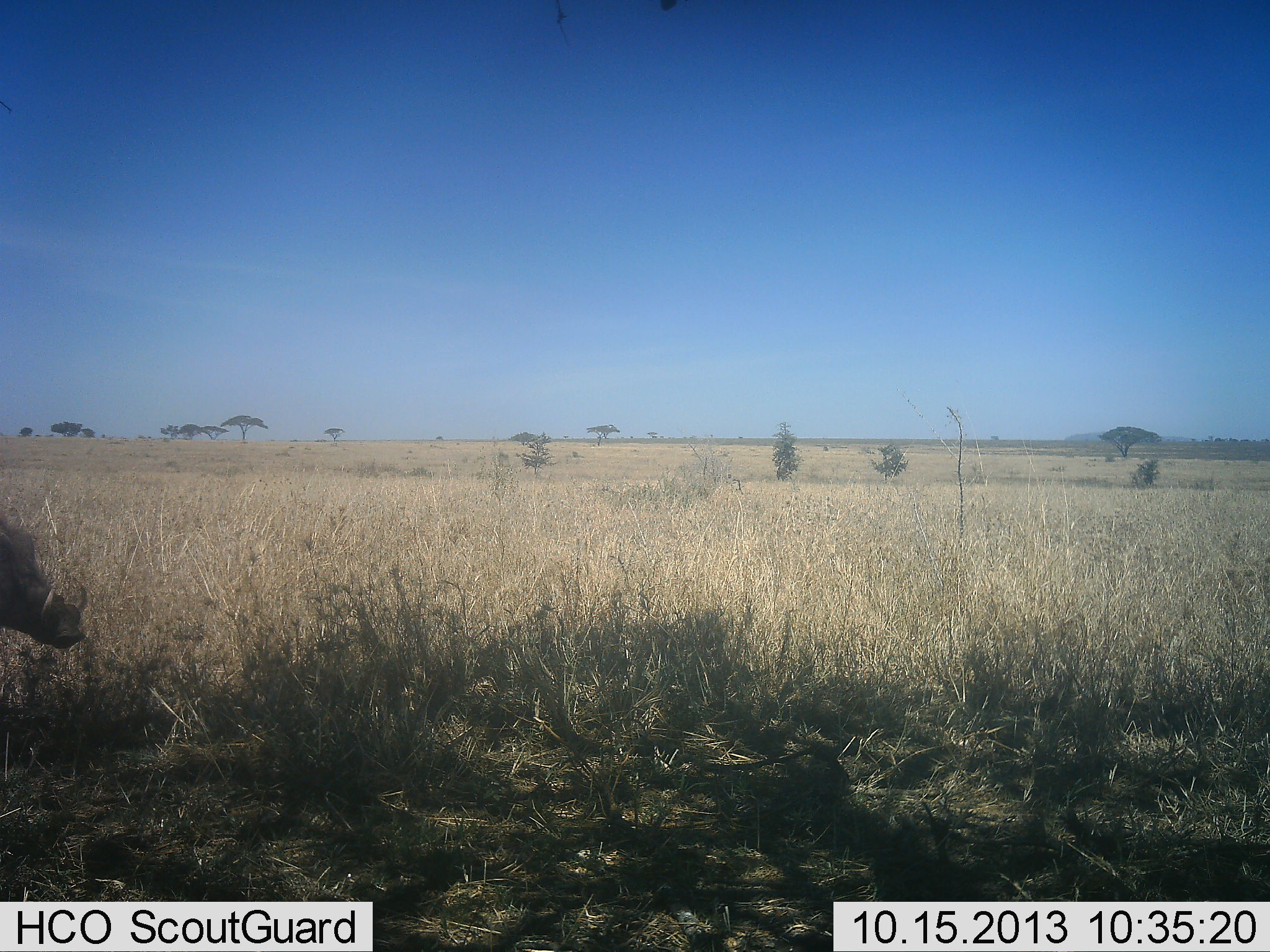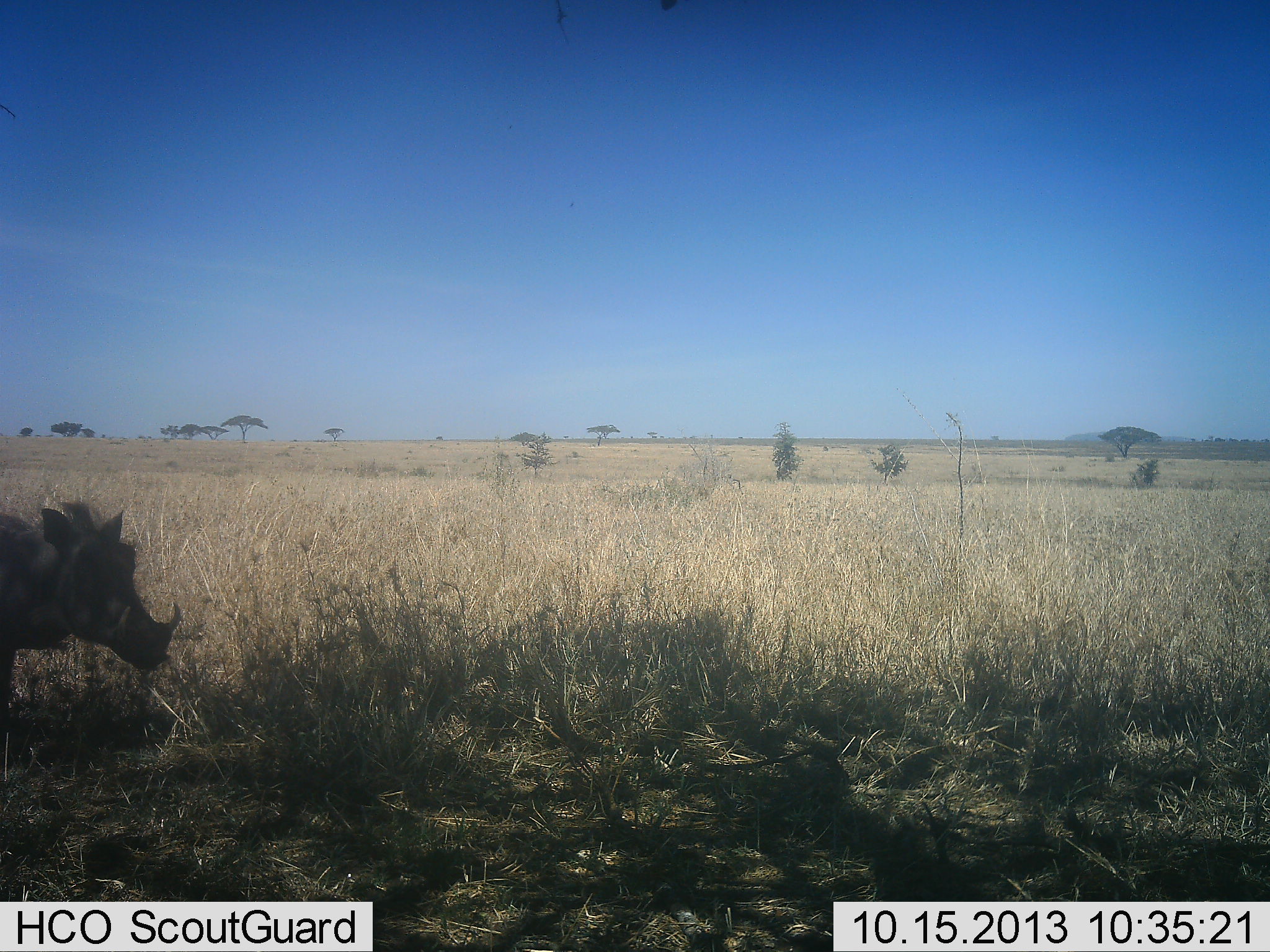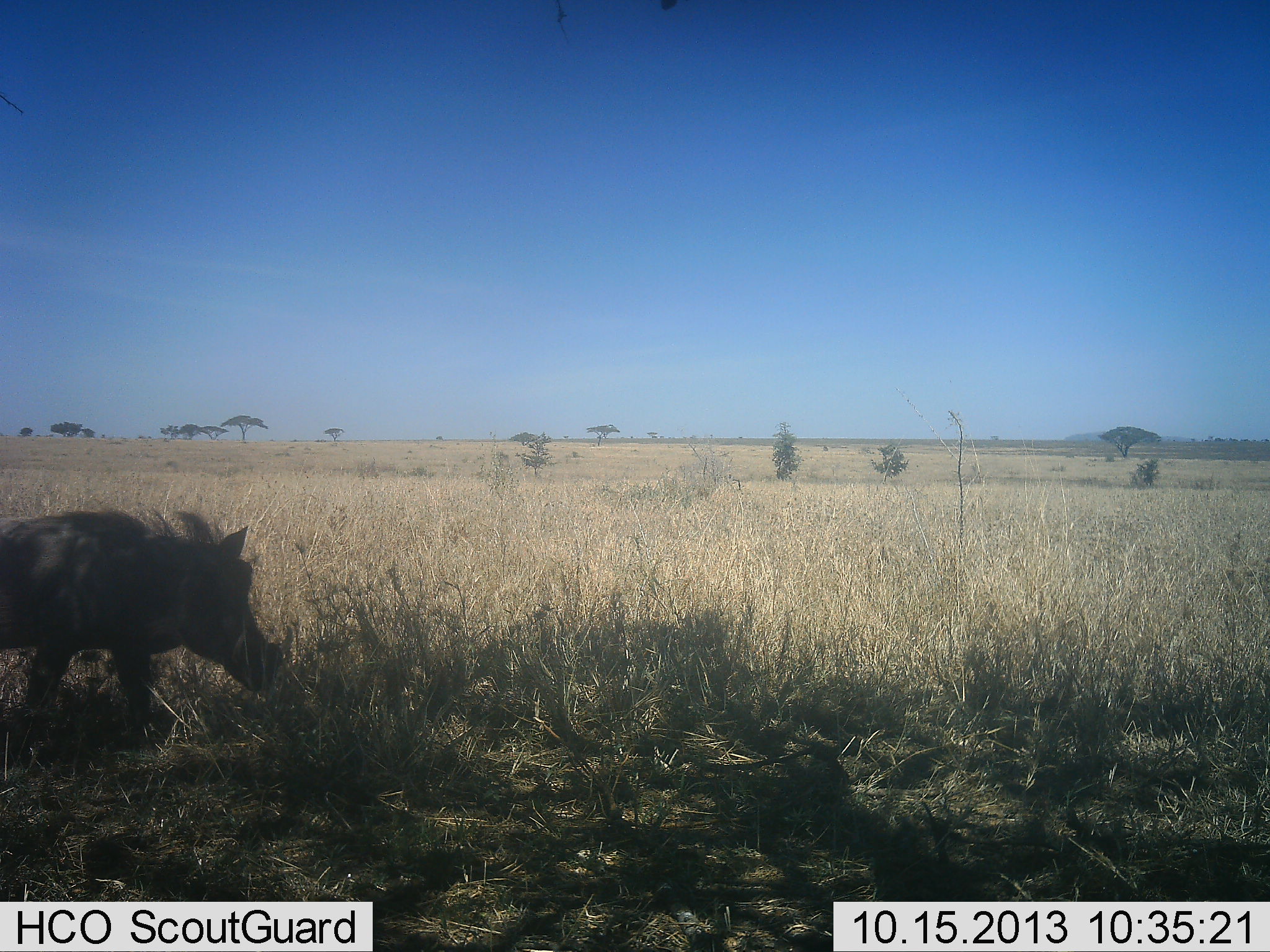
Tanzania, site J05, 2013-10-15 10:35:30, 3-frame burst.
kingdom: Animalia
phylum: Chordata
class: Mammalia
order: Artiodactyla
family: Suidae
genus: Phacochoerus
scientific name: Phacochoerus africanus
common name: warthog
Warthog (Phacochoerus africanus), count 1. Behavior (volunteer vote fractions): standing 0%, resting 0%, moving 100%, interacting 0%. Young present (vote fraction): 0%. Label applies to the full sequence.